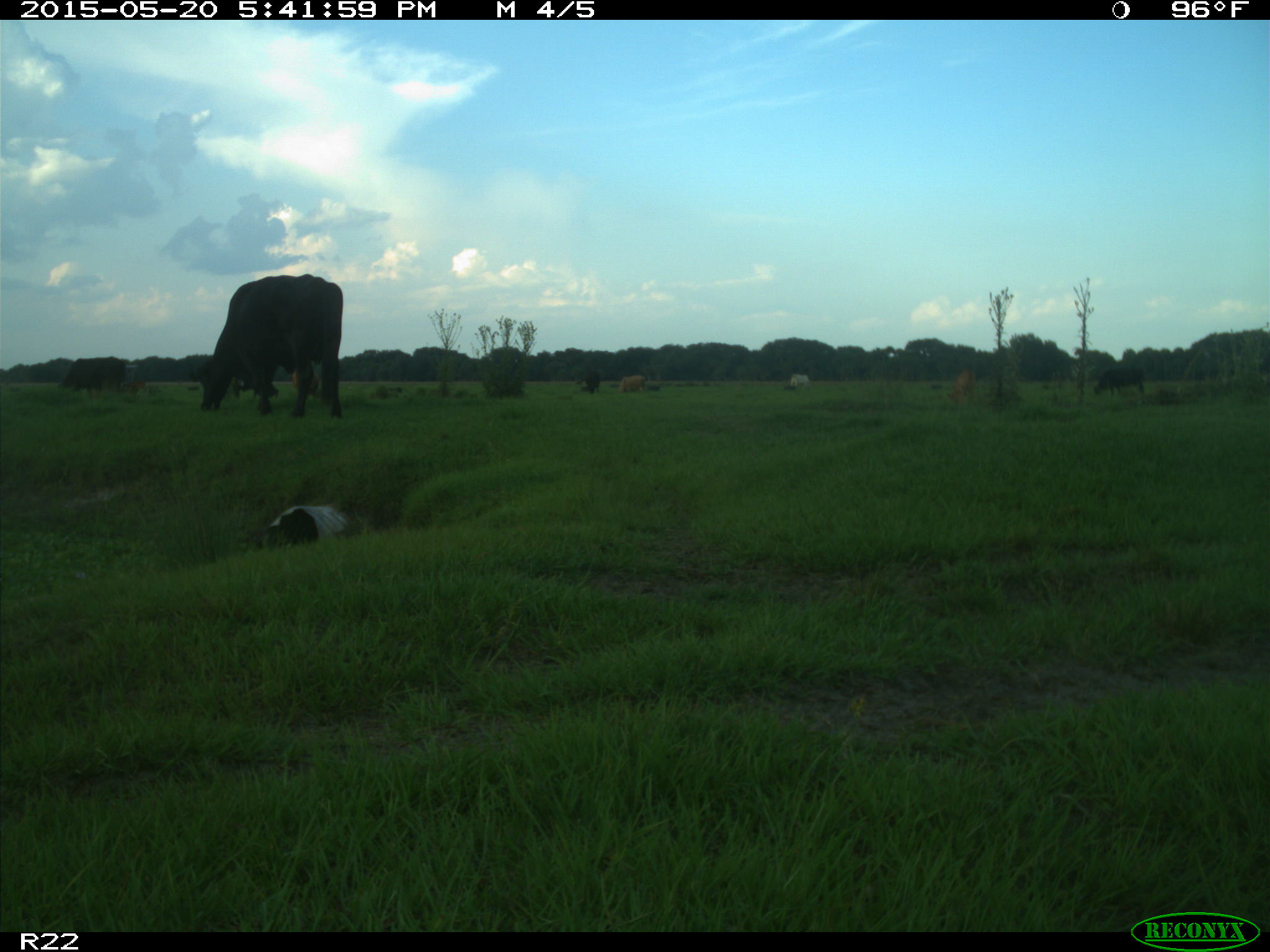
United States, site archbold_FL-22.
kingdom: Animalia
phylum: Chordata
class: Mammalia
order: Artiodactyla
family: Bovidae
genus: Bos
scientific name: Bos taurus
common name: domestic cow